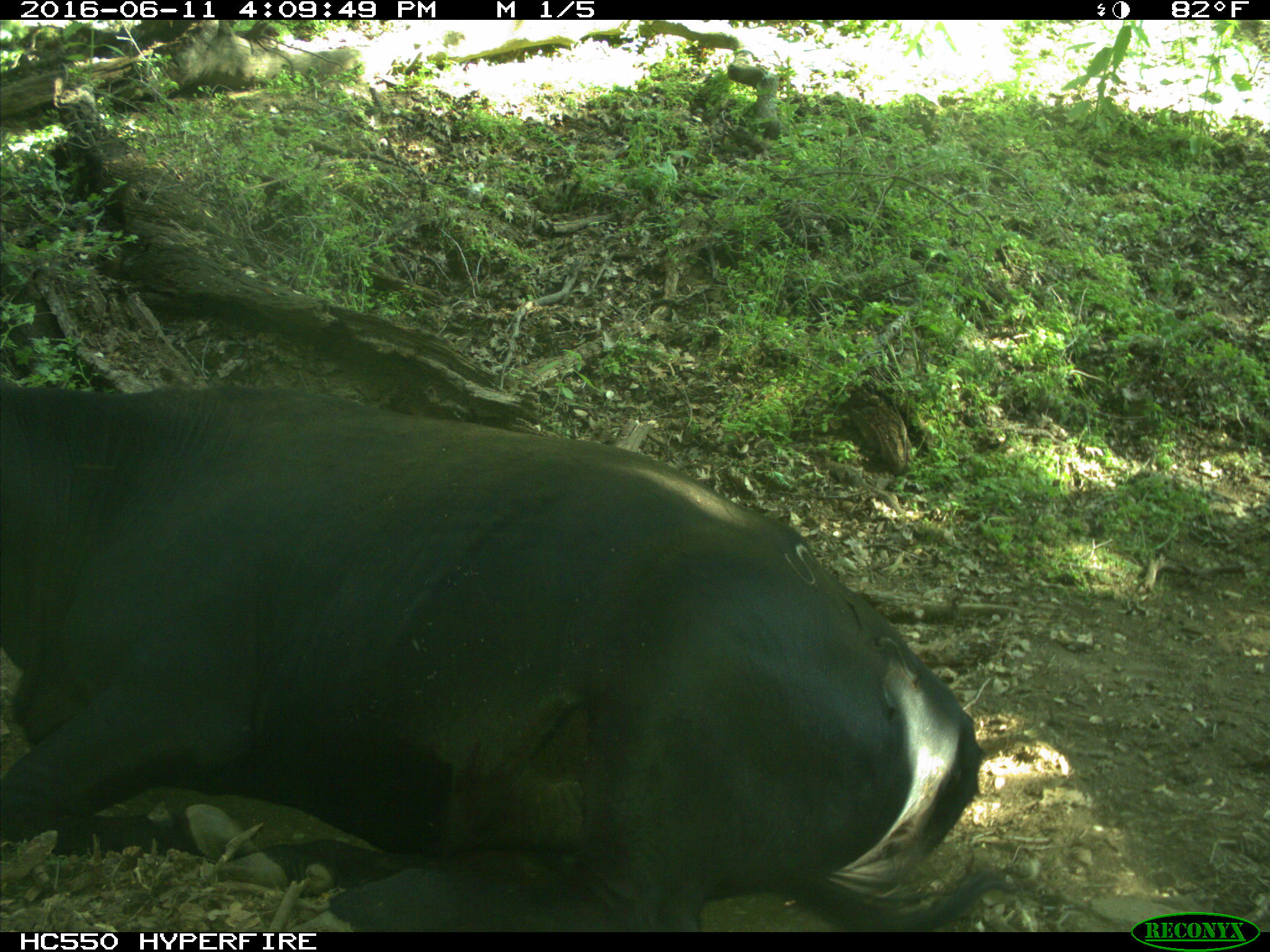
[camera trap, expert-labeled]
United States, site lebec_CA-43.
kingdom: Animalia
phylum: Chordata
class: Mammalia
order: Artiodactyla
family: Bovidae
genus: Bos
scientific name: Bos taurus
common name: domestic cow